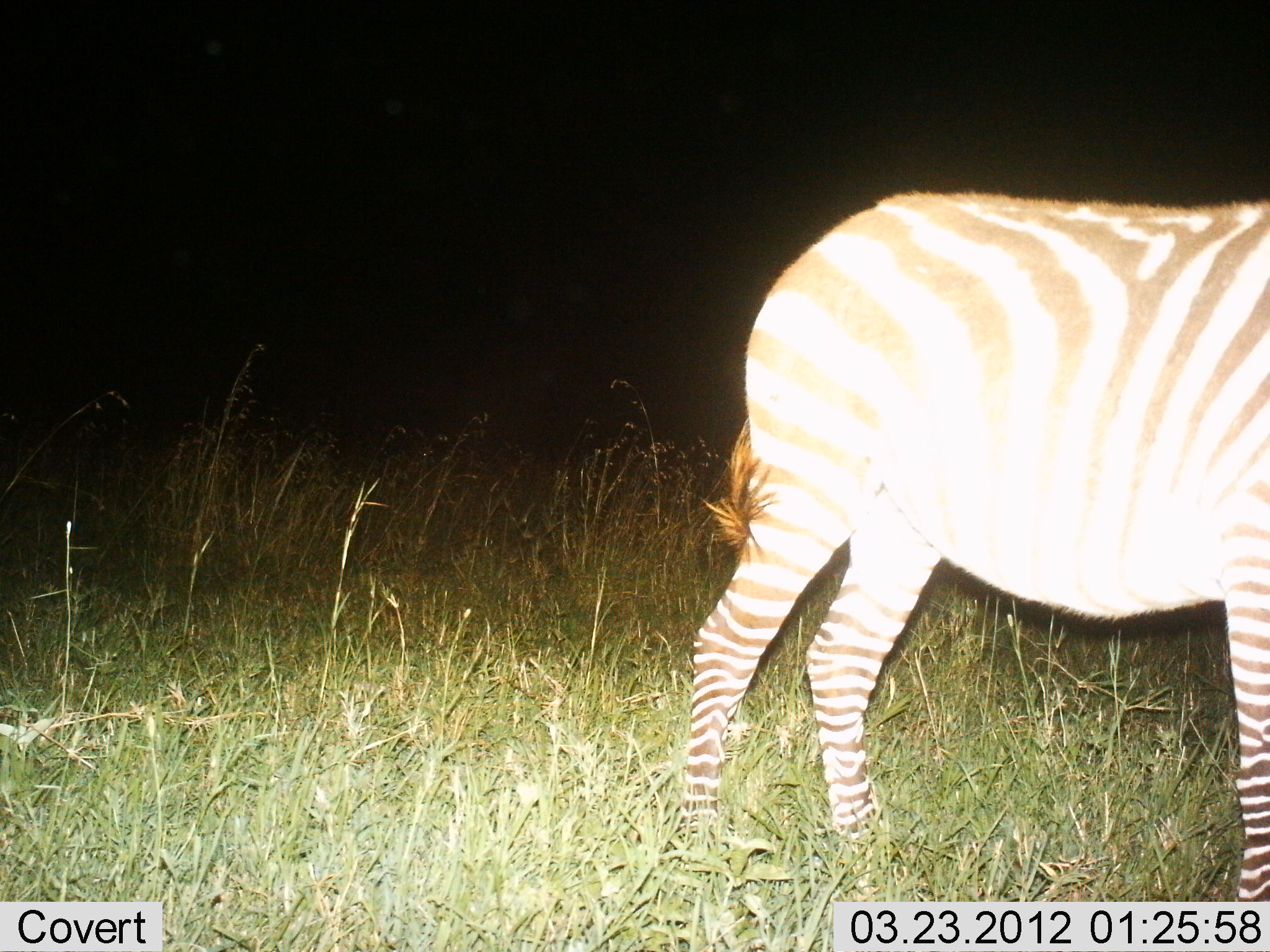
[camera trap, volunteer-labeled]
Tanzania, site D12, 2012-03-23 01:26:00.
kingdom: Animalia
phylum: Chordata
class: Mammalia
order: Perissodactyla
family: Equidae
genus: Equus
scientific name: Equus quagga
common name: plains zebra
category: zebra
Zebra (plains zebra) (Equus quagga), count 1. Behavior (volunteer vote fractions): standing 88%, resting 0%, moving 12%, interacting 0%. Young present (vote fraction): 0%. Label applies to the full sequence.